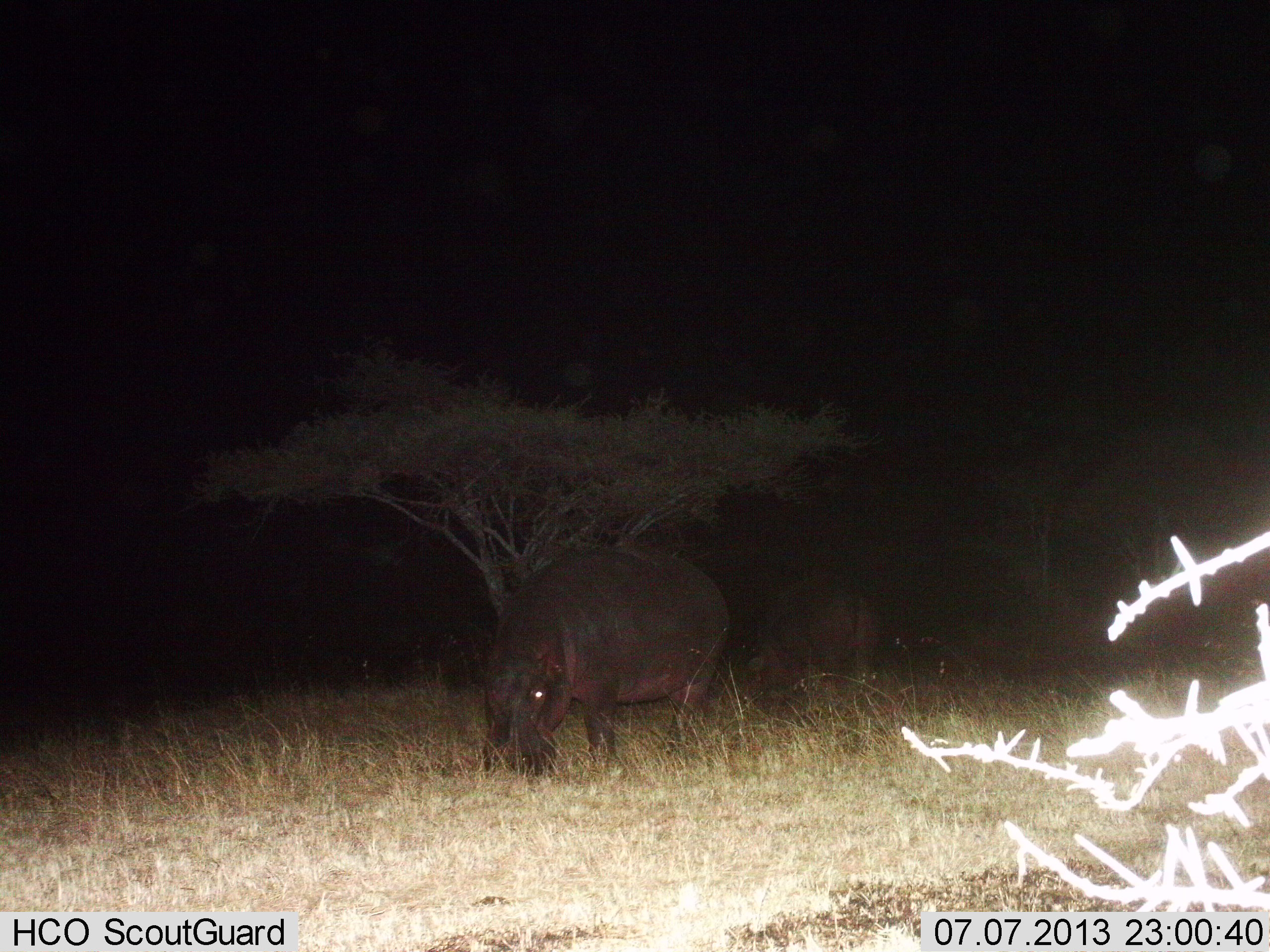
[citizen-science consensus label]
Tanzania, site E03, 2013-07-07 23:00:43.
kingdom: Animalia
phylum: Chordata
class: Mammalia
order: Artiodactyla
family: Hippopotamidae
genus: Hippopotamus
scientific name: Hippopotamus amphibius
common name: hippopotamus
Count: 2.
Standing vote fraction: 50%.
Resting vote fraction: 0%.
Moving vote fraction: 10%.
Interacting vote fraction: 0%.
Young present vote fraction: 0%.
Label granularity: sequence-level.